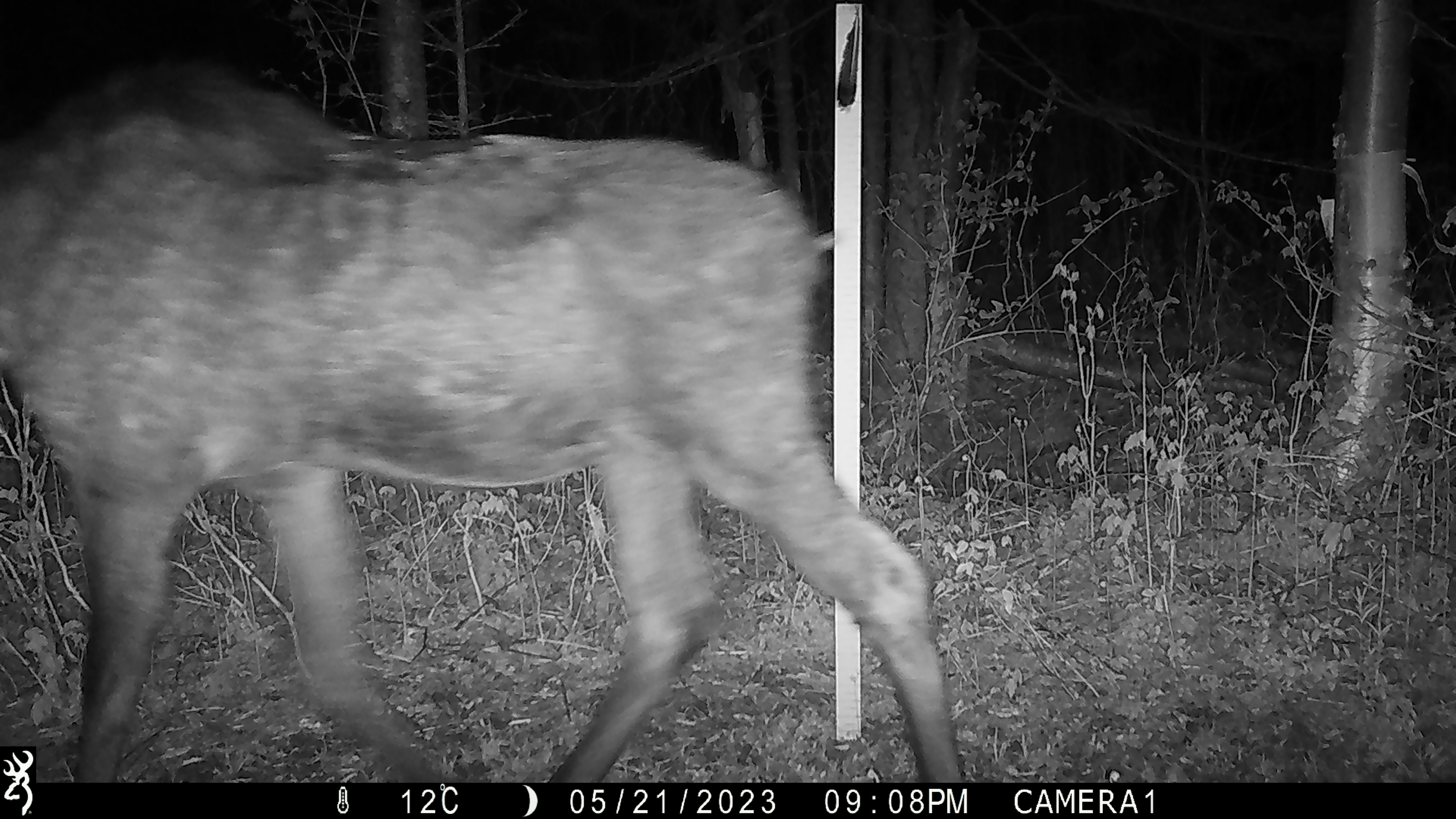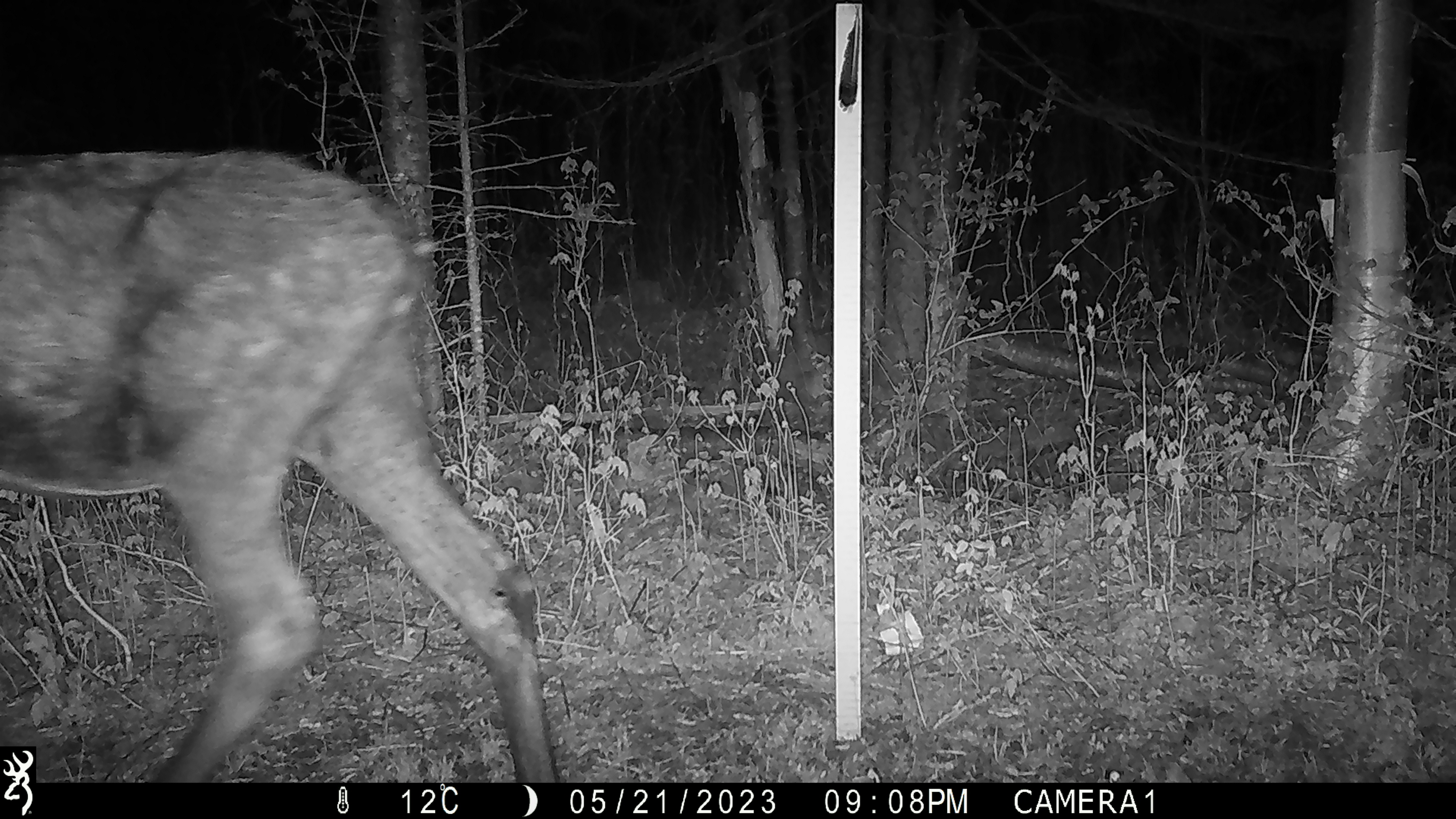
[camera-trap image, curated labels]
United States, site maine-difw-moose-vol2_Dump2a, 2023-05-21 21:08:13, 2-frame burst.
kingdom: Animalia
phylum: Chordata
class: Mammalia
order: Artiodactyla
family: Cervidae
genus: Alces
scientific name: Alces alces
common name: moose